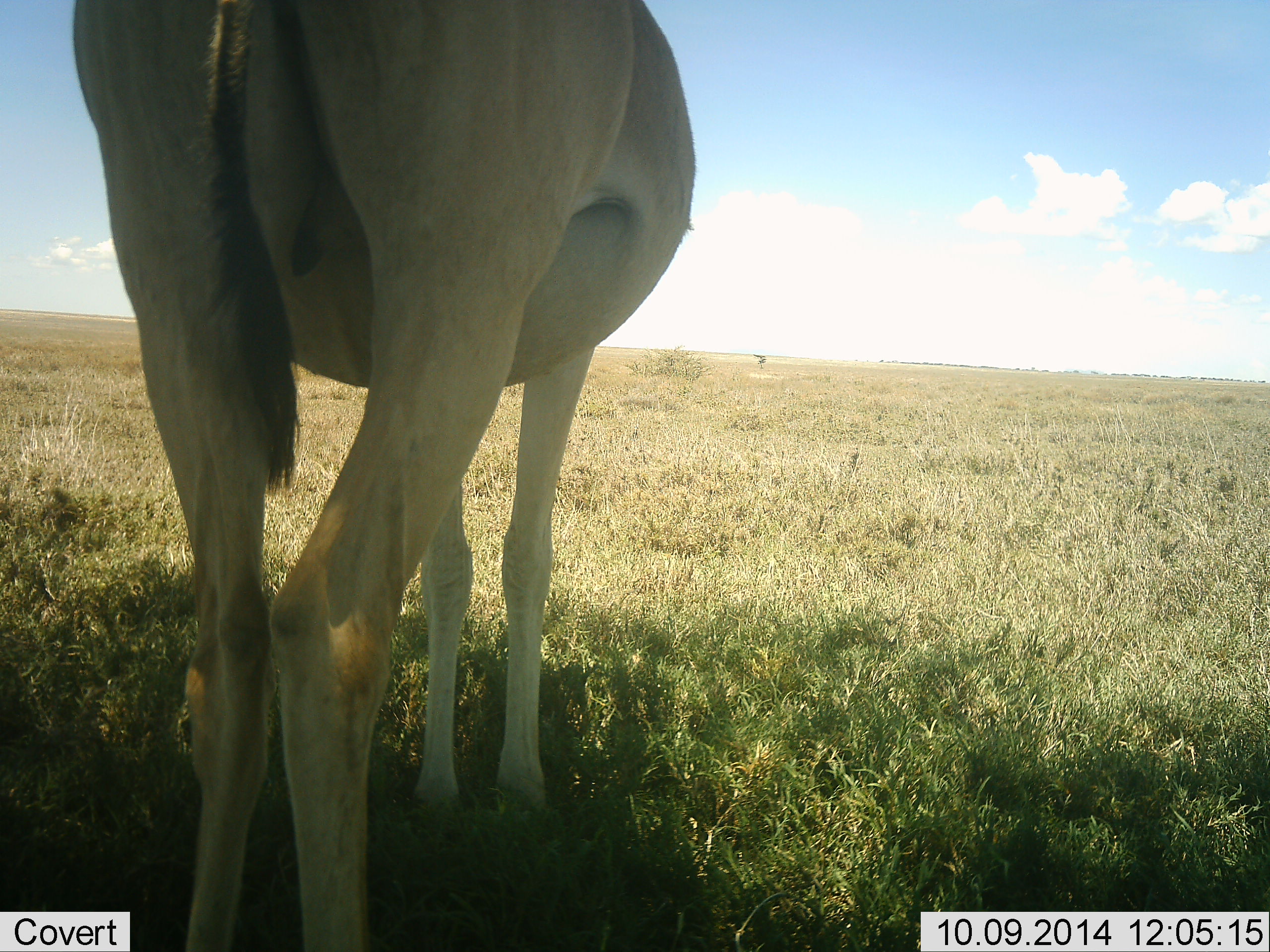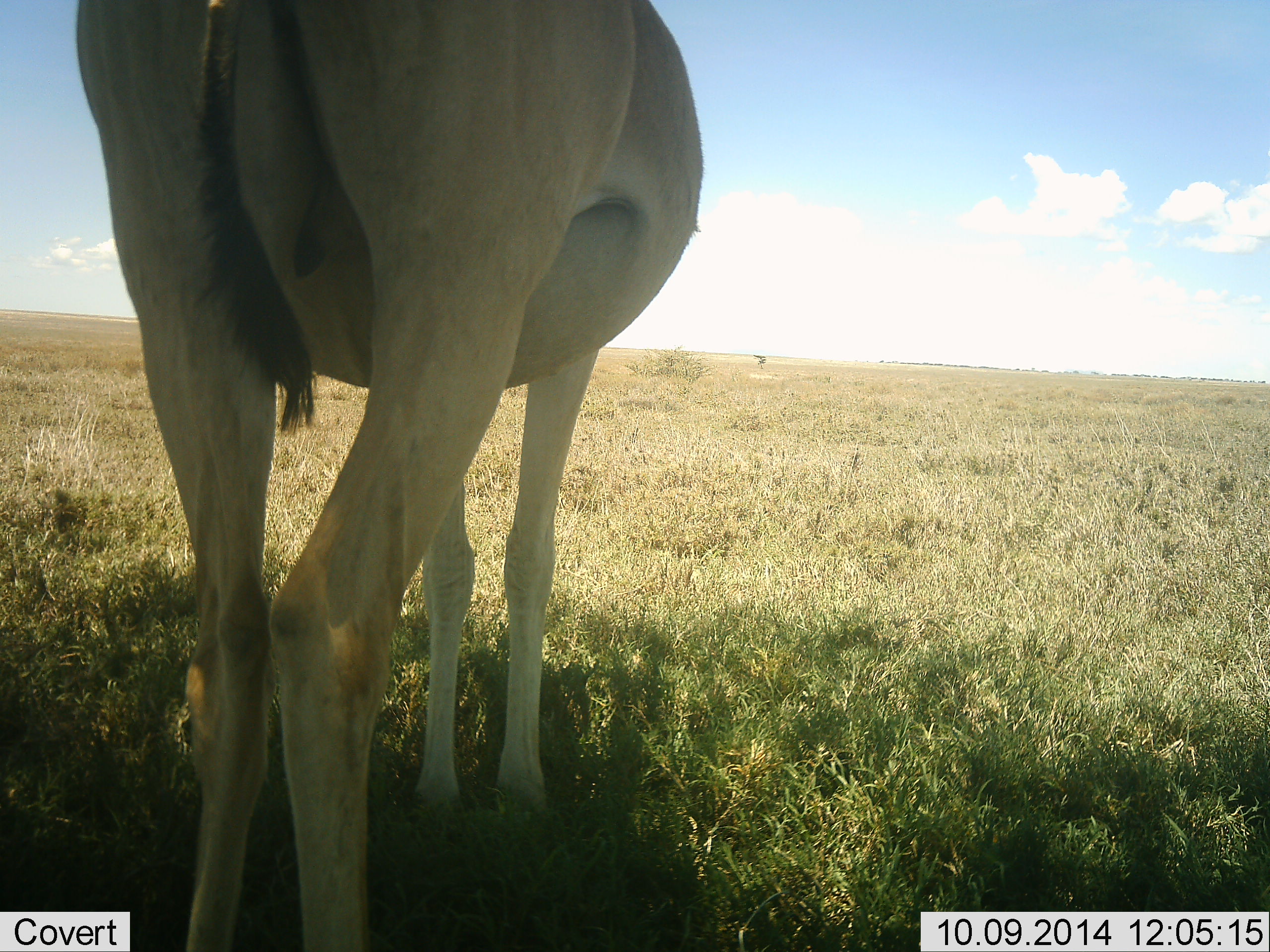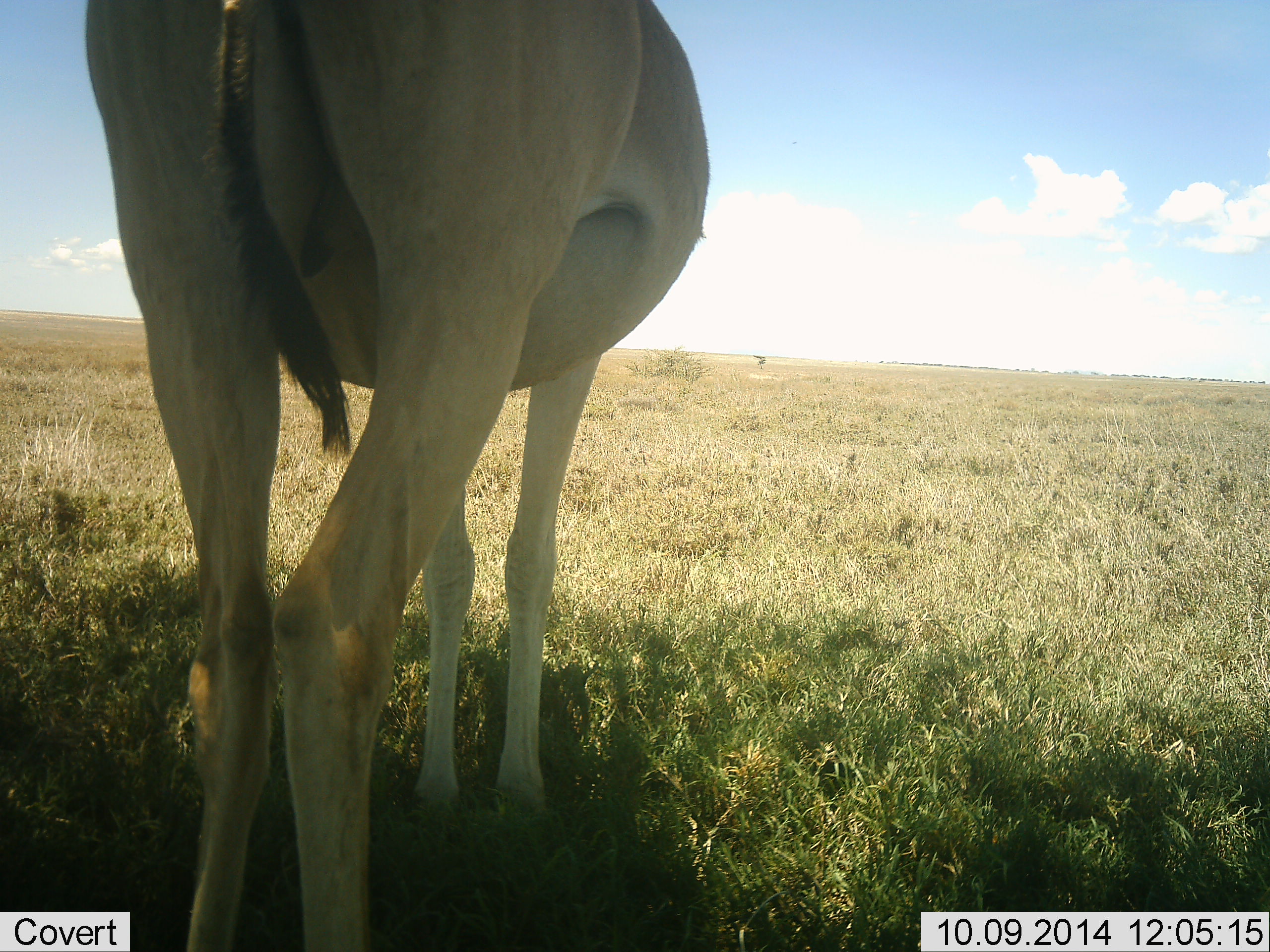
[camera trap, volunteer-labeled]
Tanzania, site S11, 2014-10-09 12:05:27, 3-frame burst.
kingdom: Animalia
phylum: Chordata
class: Mammalia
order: Artiodactyla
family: Bovidae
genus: Alcelaphus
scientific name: Alcelaphus buselaphus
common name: hartebeest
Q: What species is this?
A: Hartebeest (Alcelaphus buselaphus).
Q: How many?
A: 1.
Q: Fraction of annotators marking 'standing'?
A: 100%.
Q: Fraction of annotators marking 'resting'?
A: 0%.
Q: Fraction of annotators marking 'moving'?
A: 0%.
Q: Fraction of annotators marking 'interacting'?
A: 0%.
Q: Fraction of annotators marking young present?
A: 0%.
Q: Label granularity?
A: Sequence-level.